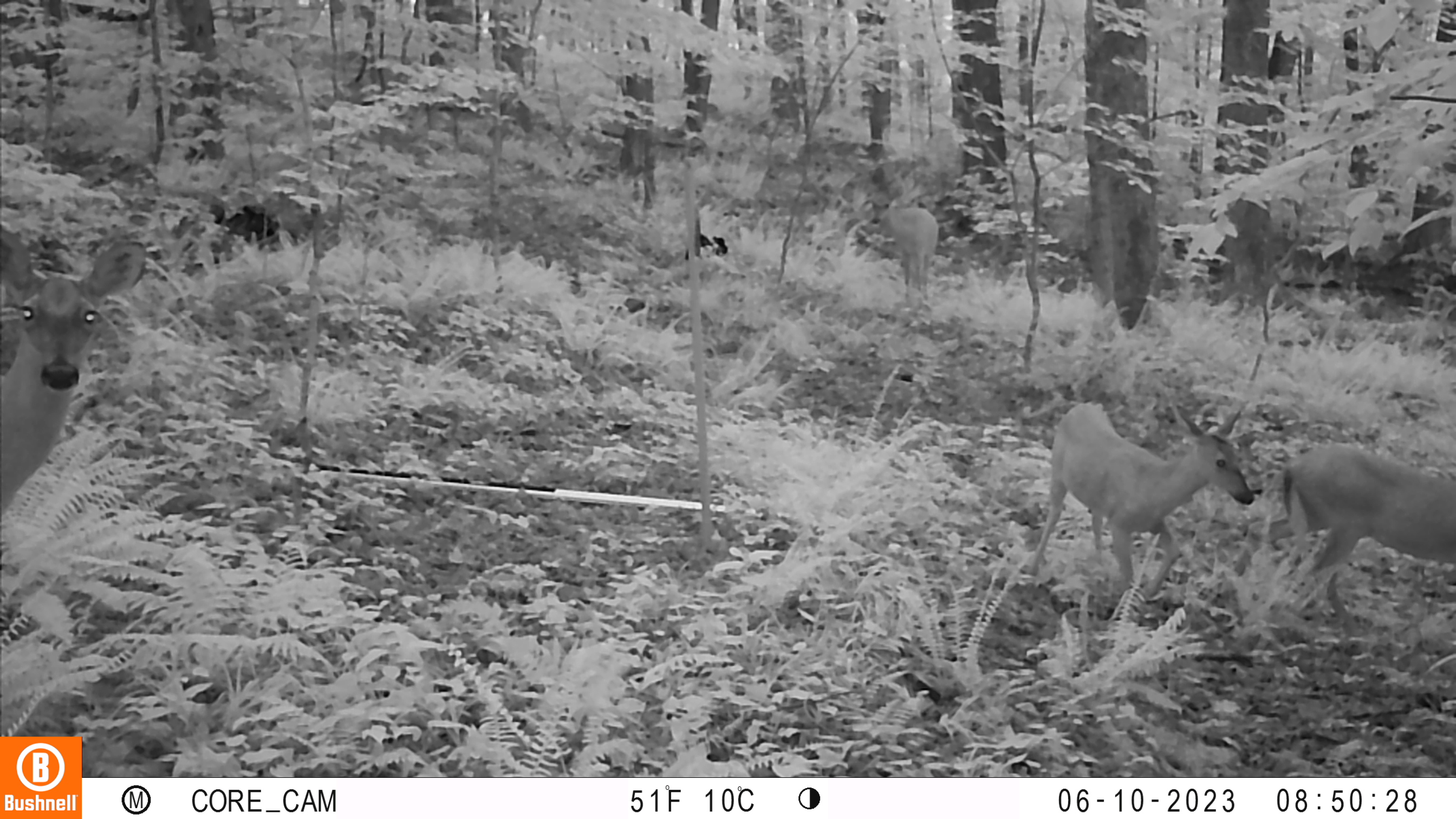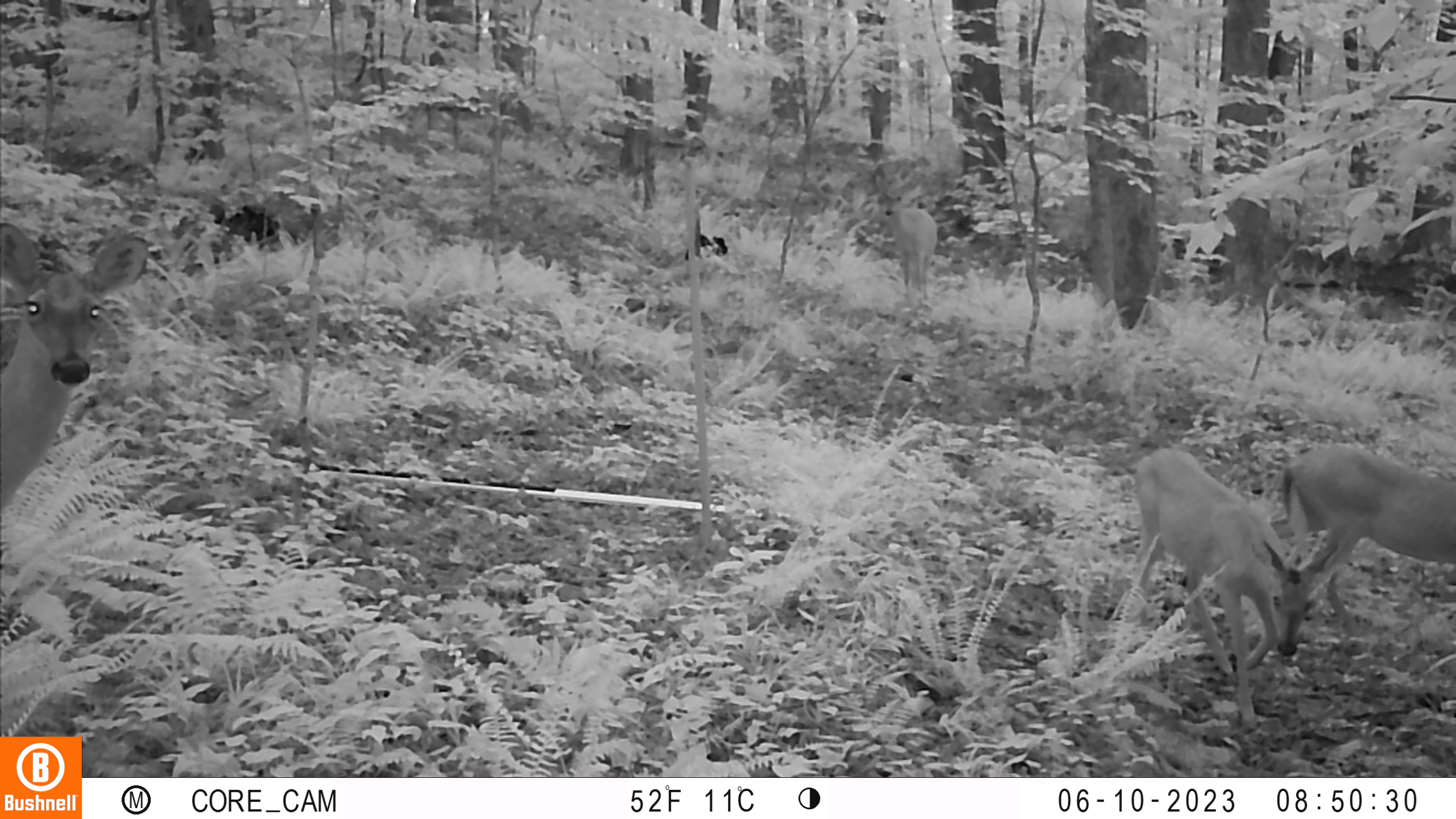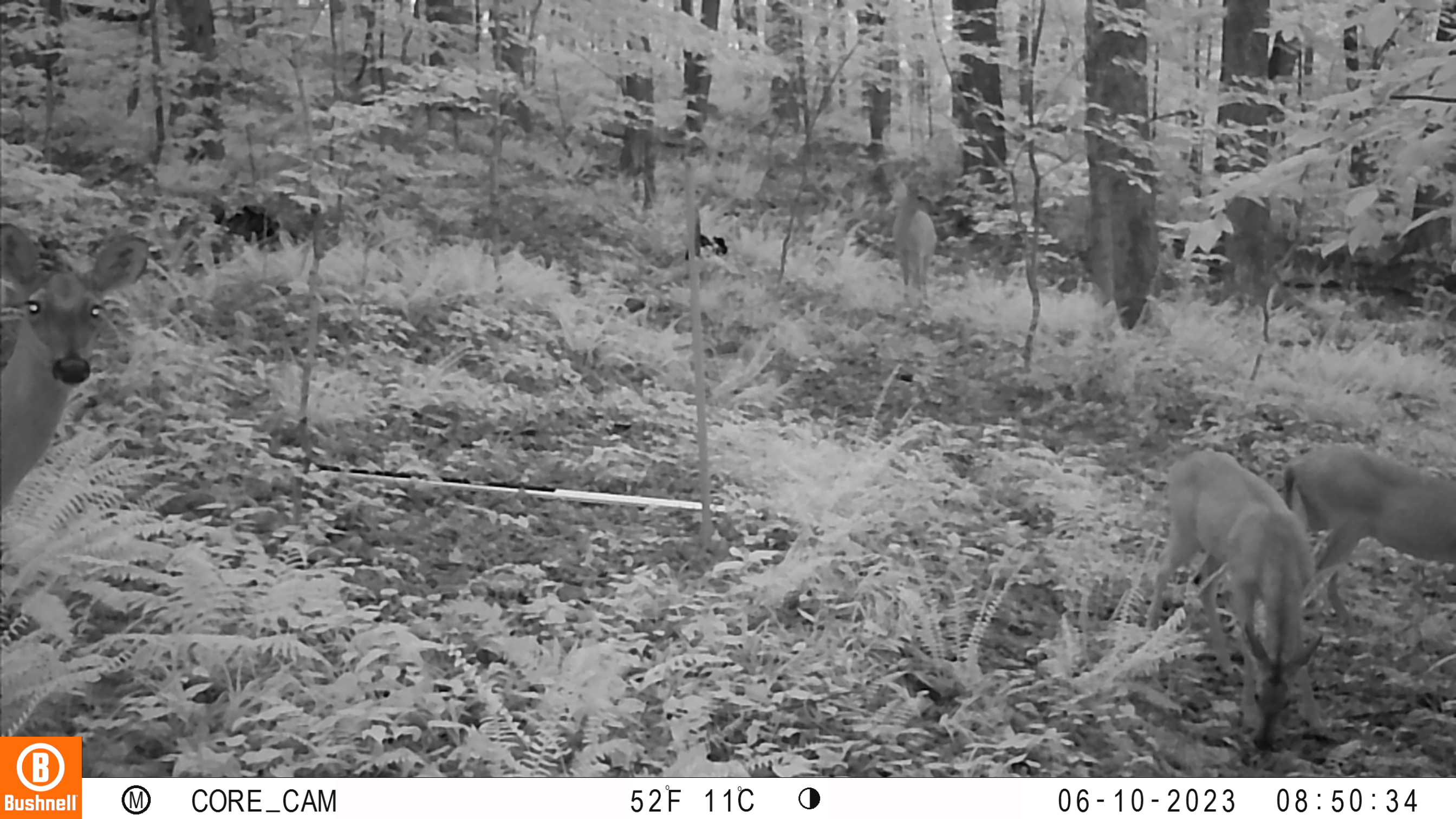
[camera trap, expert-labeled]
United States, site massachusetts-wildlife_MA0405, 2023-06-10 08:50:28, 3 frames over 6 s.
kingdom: Animalia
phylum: Chordata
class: Mammalia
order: Artiodactyla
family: Cervidae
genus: Odocoileus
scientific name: Odocoileus virginianus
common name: white-tailed deer